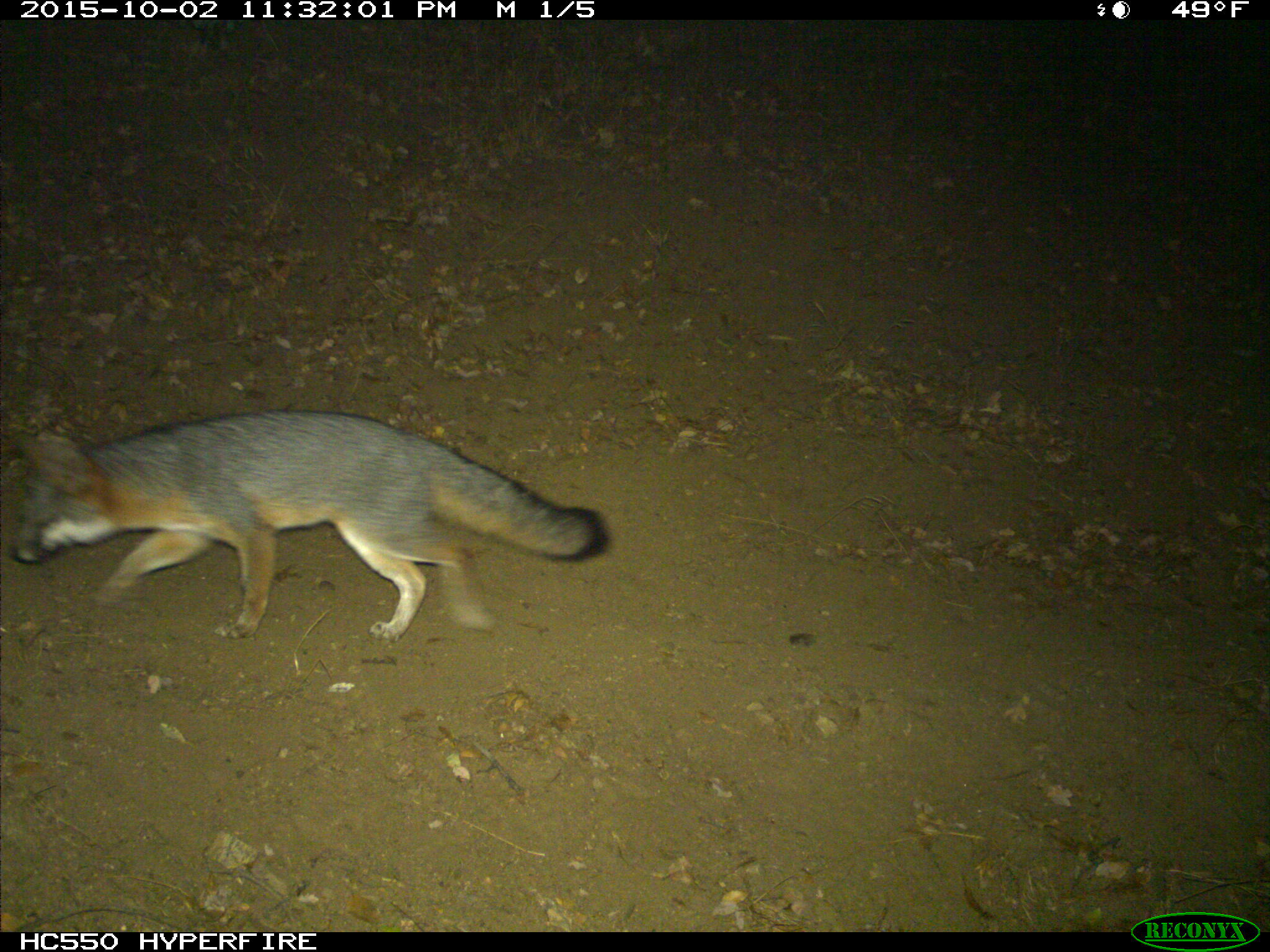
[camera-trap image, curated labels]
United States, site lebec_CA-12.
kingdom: Animalia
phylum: Chordata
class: Mammalia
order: Carnivora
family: Canidae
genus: Urocyon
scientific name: Urocyon cinereoargenteus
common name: gray fox